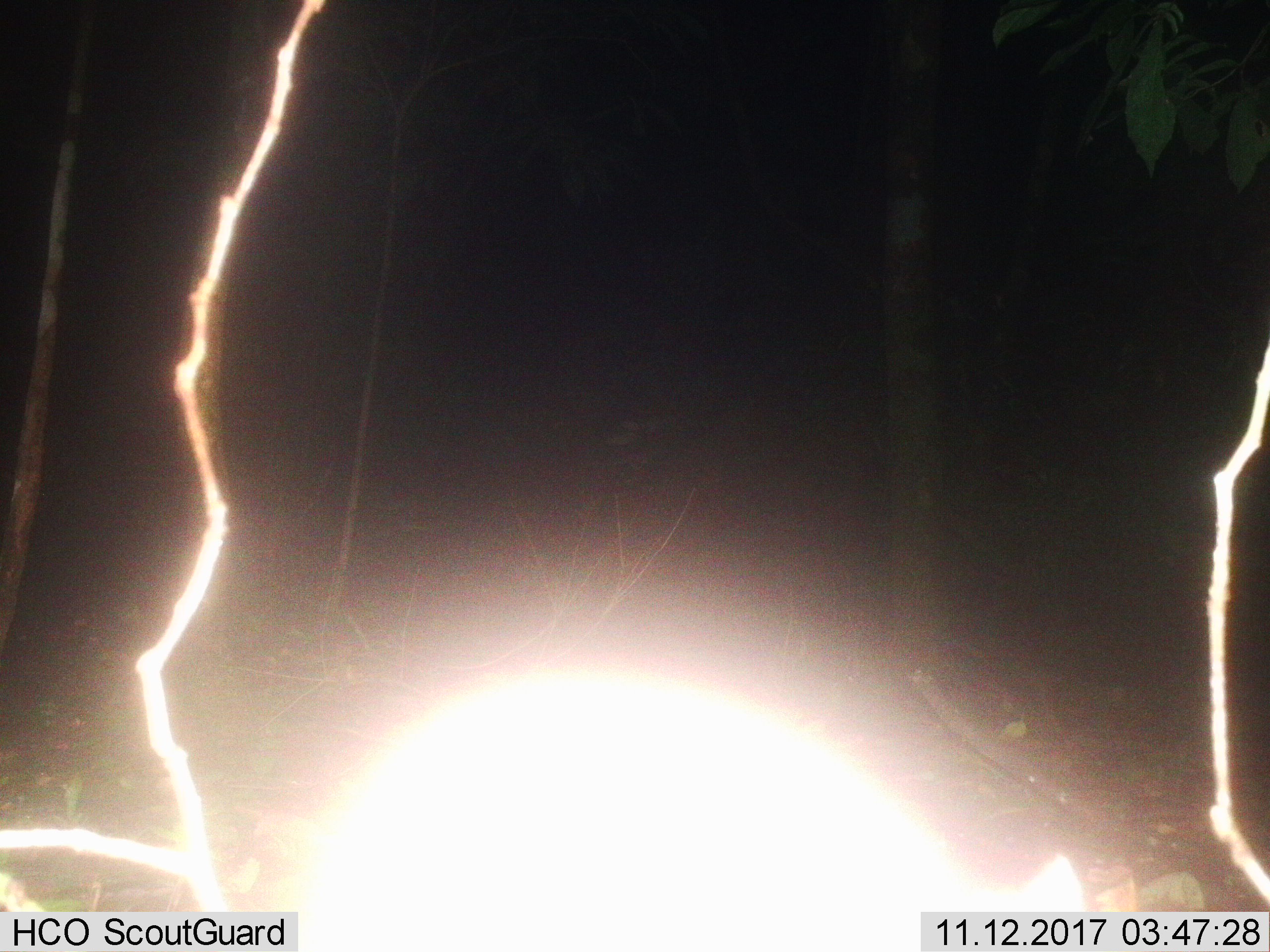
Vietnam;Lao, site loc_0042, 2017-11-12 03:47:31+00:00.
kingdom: Animalia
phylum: Chordata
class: Mammalia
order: Lagomorpha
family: Leporidae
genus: Nesolagus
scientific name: Nesolagus timminsi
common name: annamite striped rabbit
Annamite striped rabbit (Nesolagus timminsi). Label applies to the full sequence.